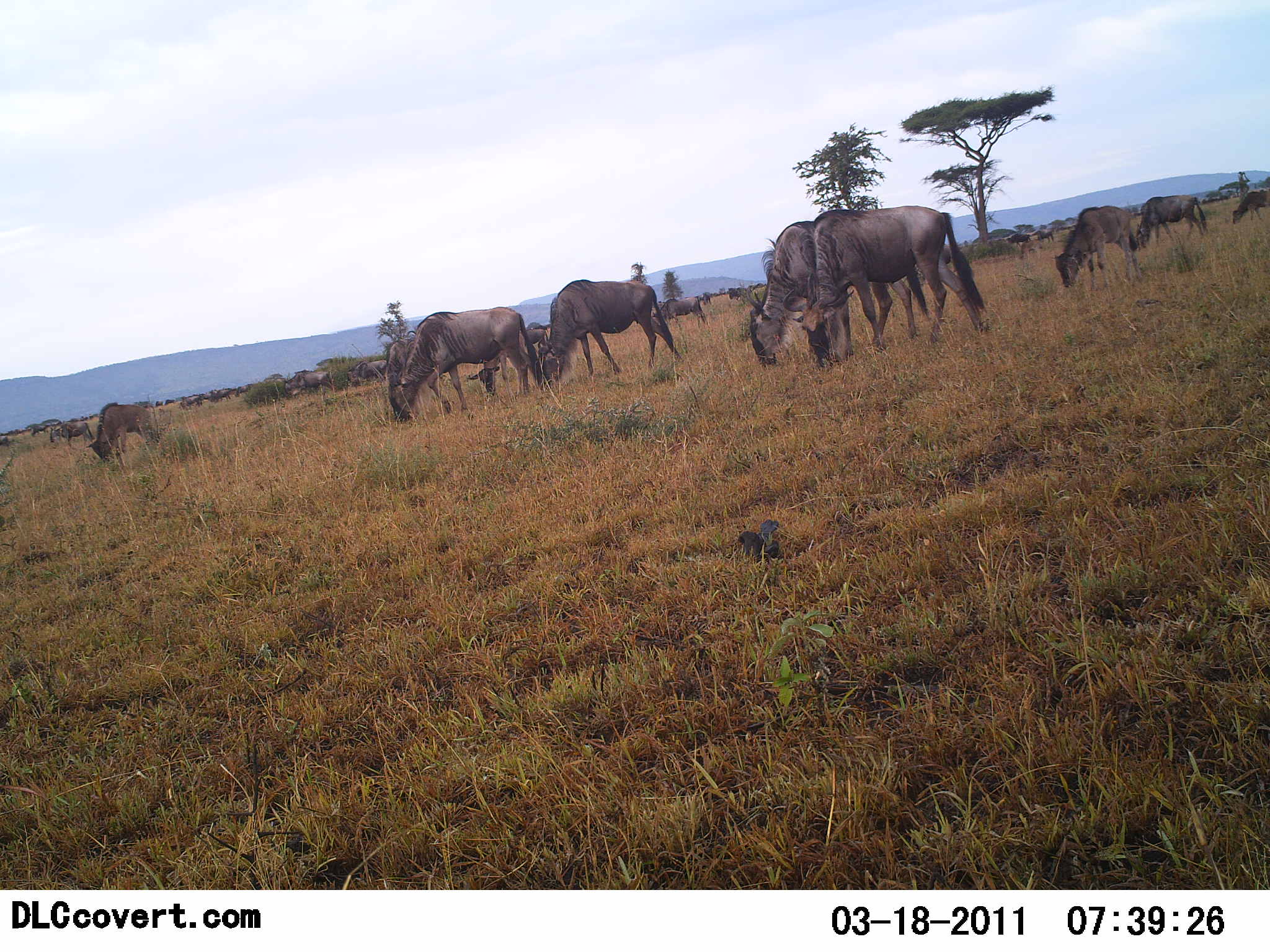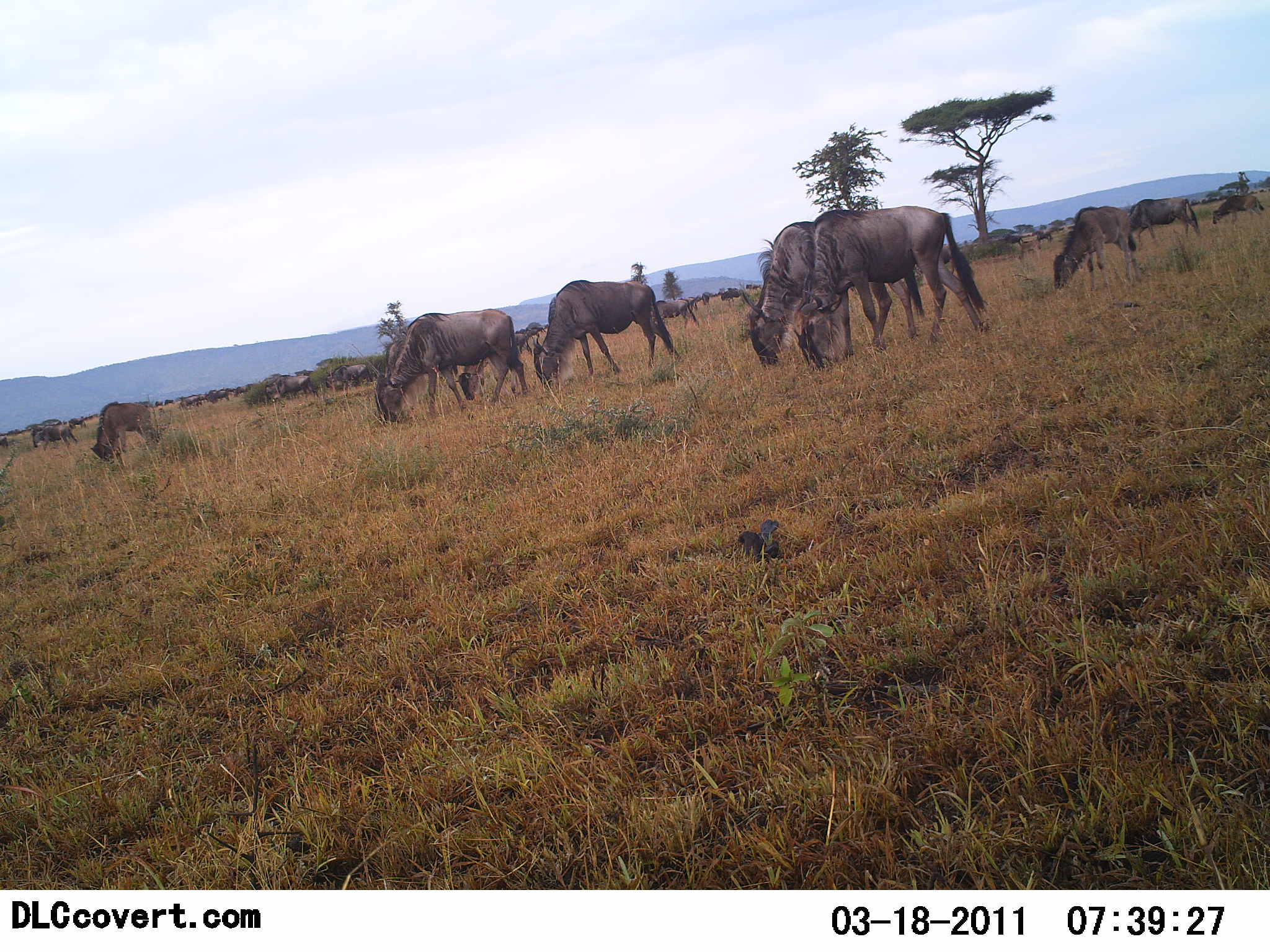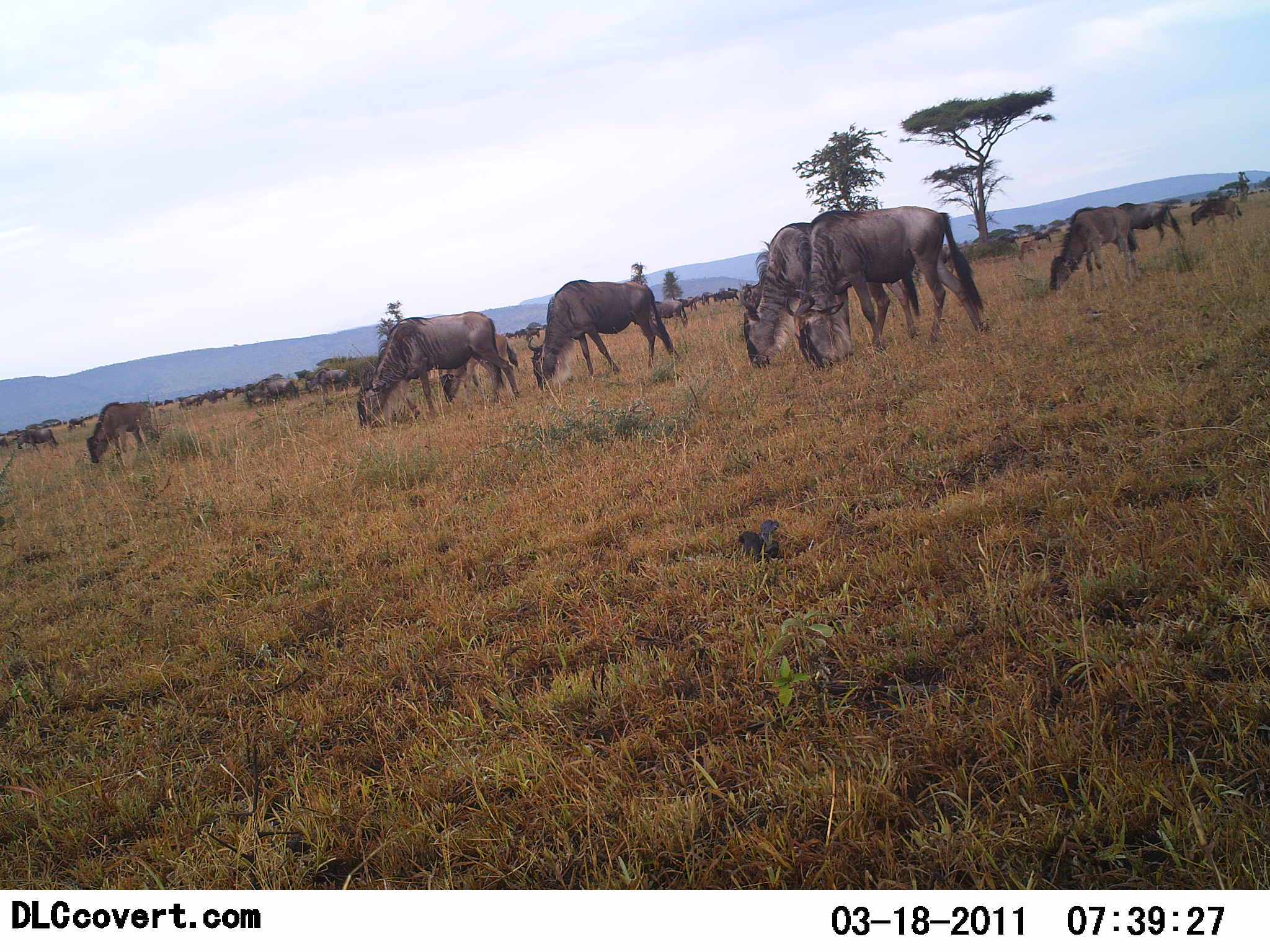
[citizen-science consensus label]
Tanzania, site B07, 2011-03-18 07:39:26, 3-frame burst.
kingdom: Animalia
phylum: Chordata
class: Mammalia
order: Artiodactyla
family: Bovidae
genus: Connochaetes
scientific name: Connochaetes taurinus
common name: blue wildebeest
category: wildebeest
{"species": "wildebeest (blue wildebeest) (Connochaetes taurinus)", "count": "11-50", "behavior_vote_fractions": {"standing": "8%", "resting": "0%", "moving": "25%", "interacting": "0%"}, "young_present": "8%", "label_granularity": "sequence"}